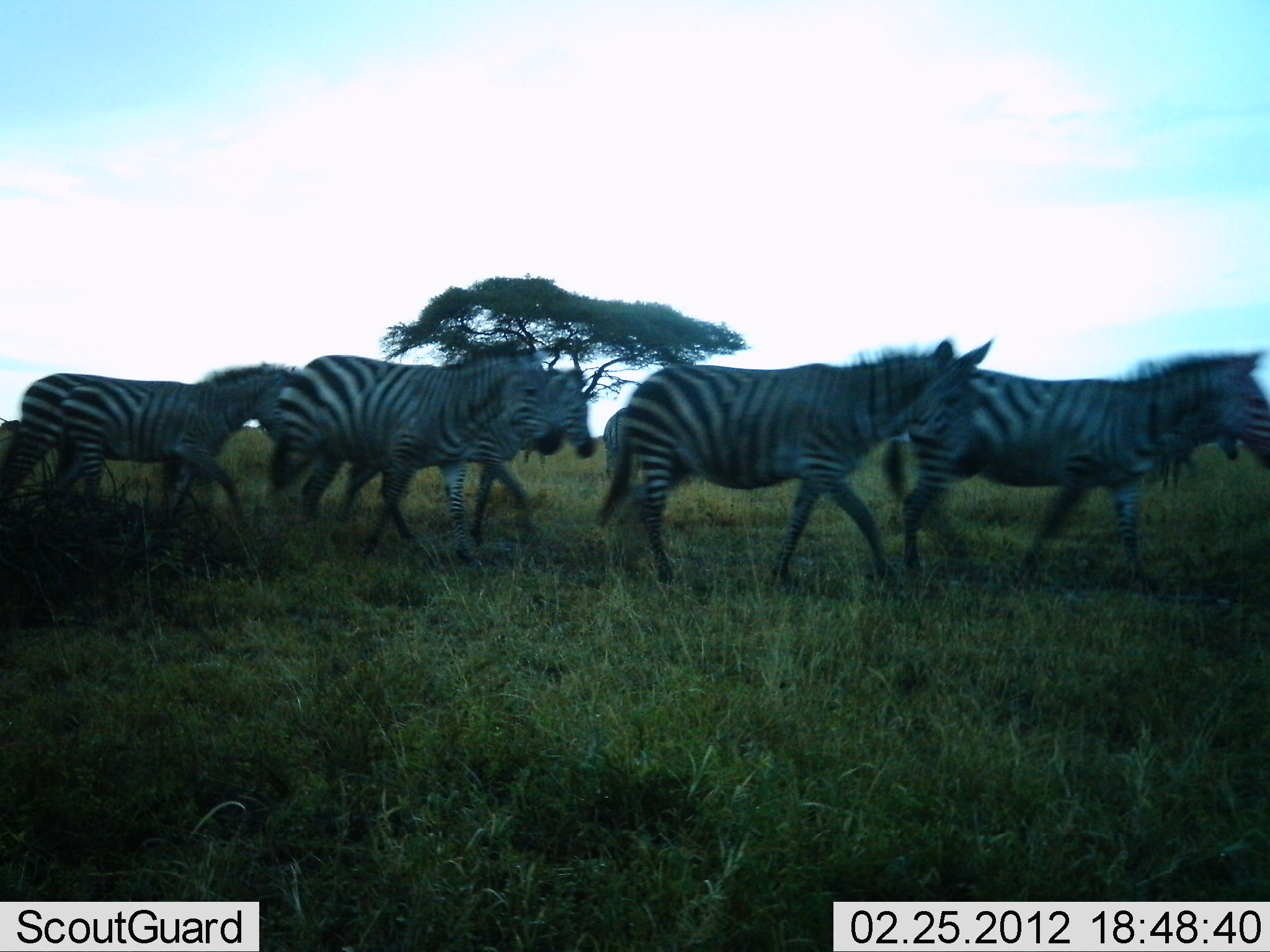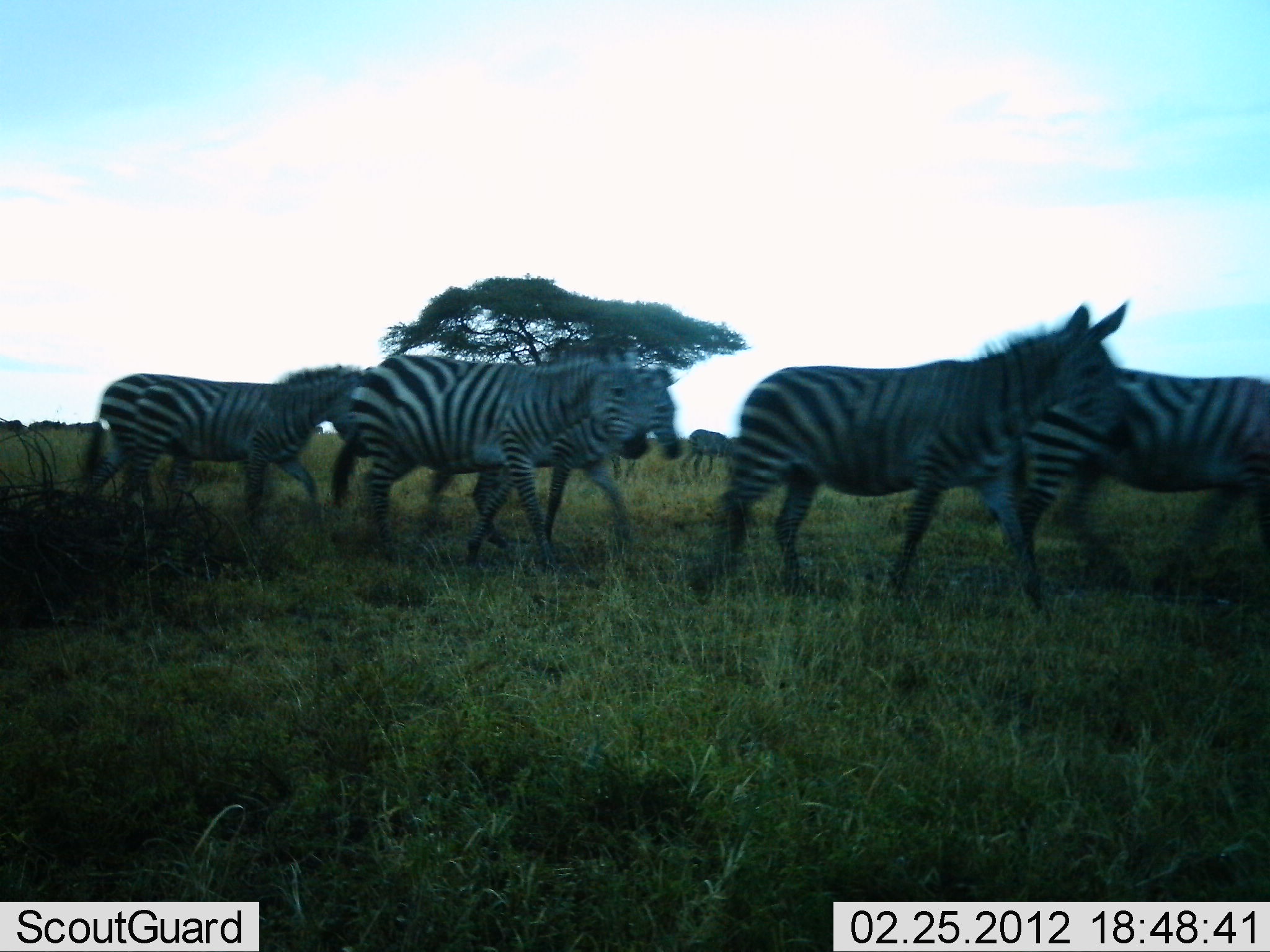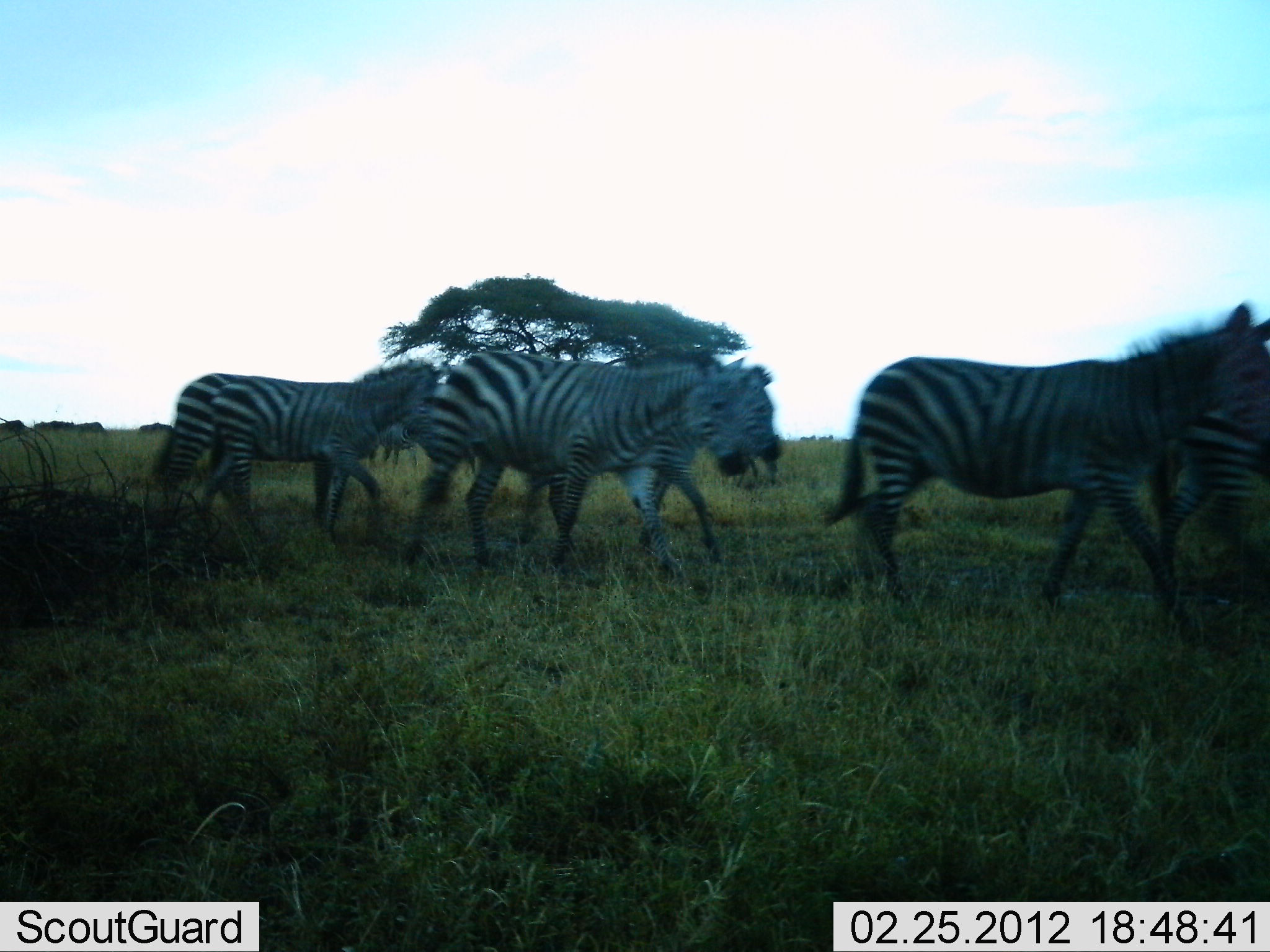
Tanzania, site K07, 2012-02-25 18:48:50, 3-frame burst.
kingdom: Animalia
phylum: Chordata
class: Mammalia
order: Perissodactyla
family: Equidae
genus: Equus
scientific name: Equus quagga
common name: plains zebra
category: zebra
Zebra (plains zebra) (Equus quagga), count 7. Behavior (volunteer vote fractions): standing 15%, resting 0%, moving 100%, interacting 0%. Young present (vote fraction): 7%. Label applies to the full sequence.